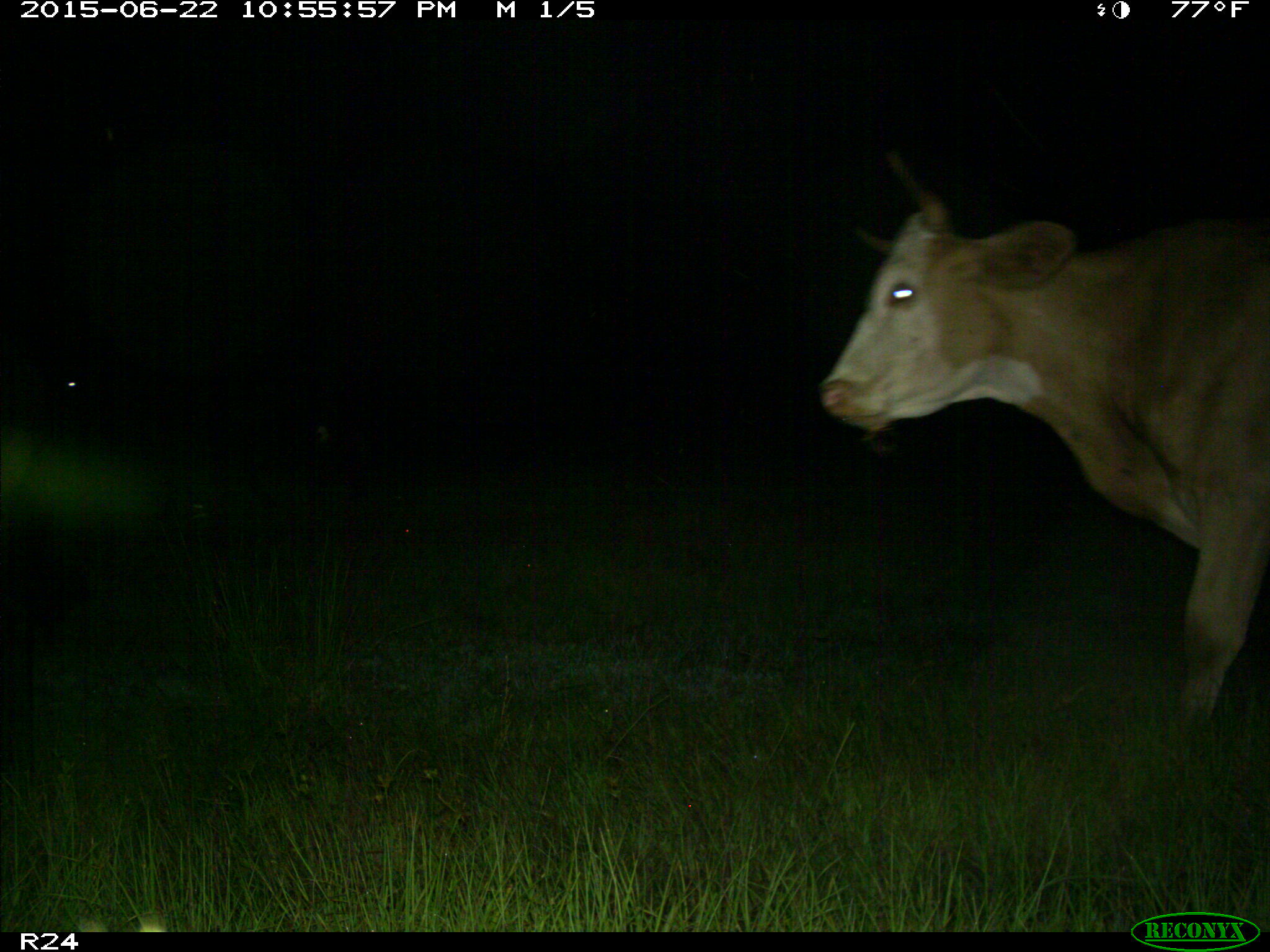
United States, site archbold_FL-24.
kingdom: Animalia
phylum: Chordata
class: Mammalia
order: Artiodactyla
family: Bovidae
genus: Bos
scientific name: Bos taurus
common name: domestic cow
Bos taurus (domestic cow).